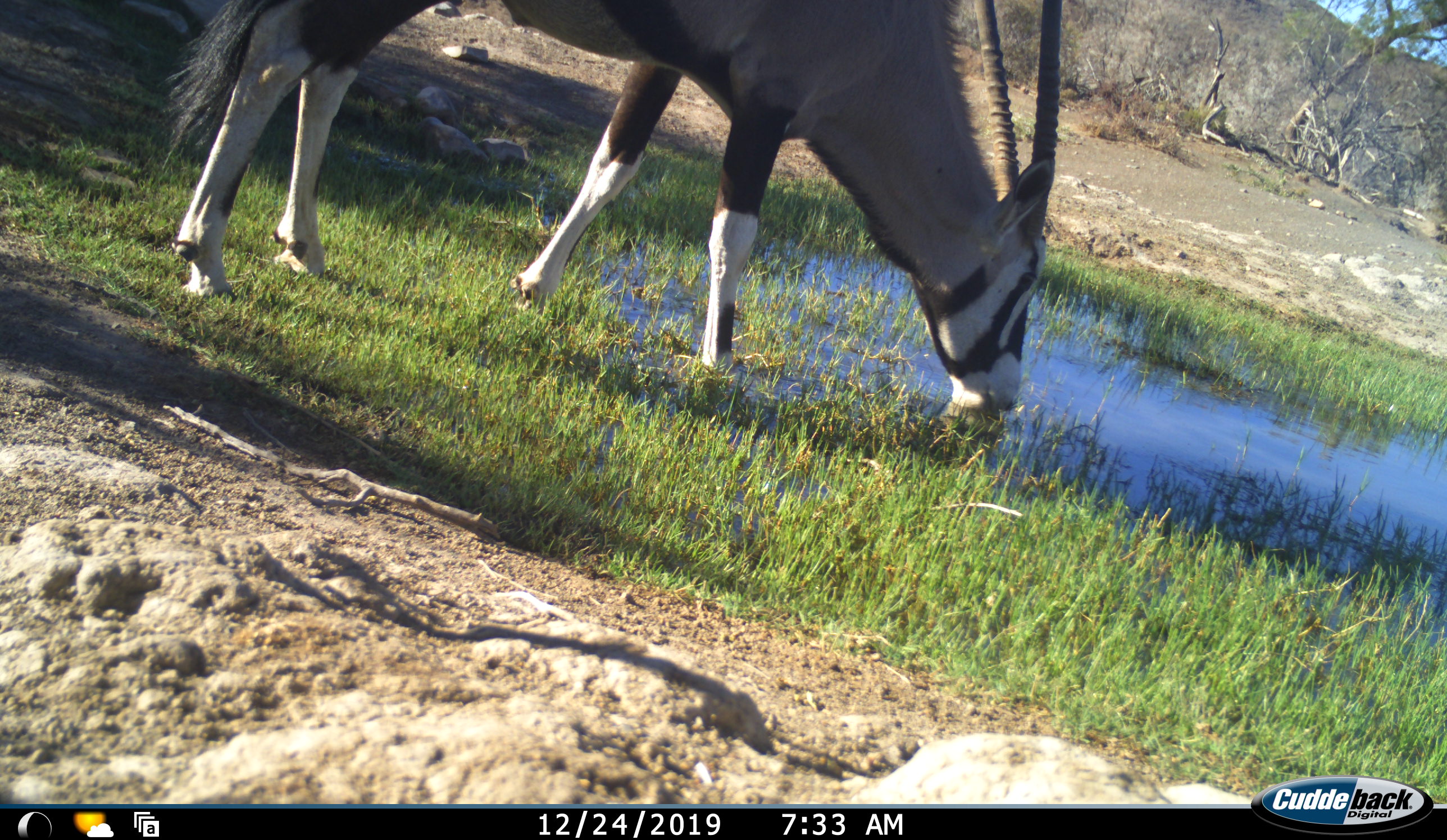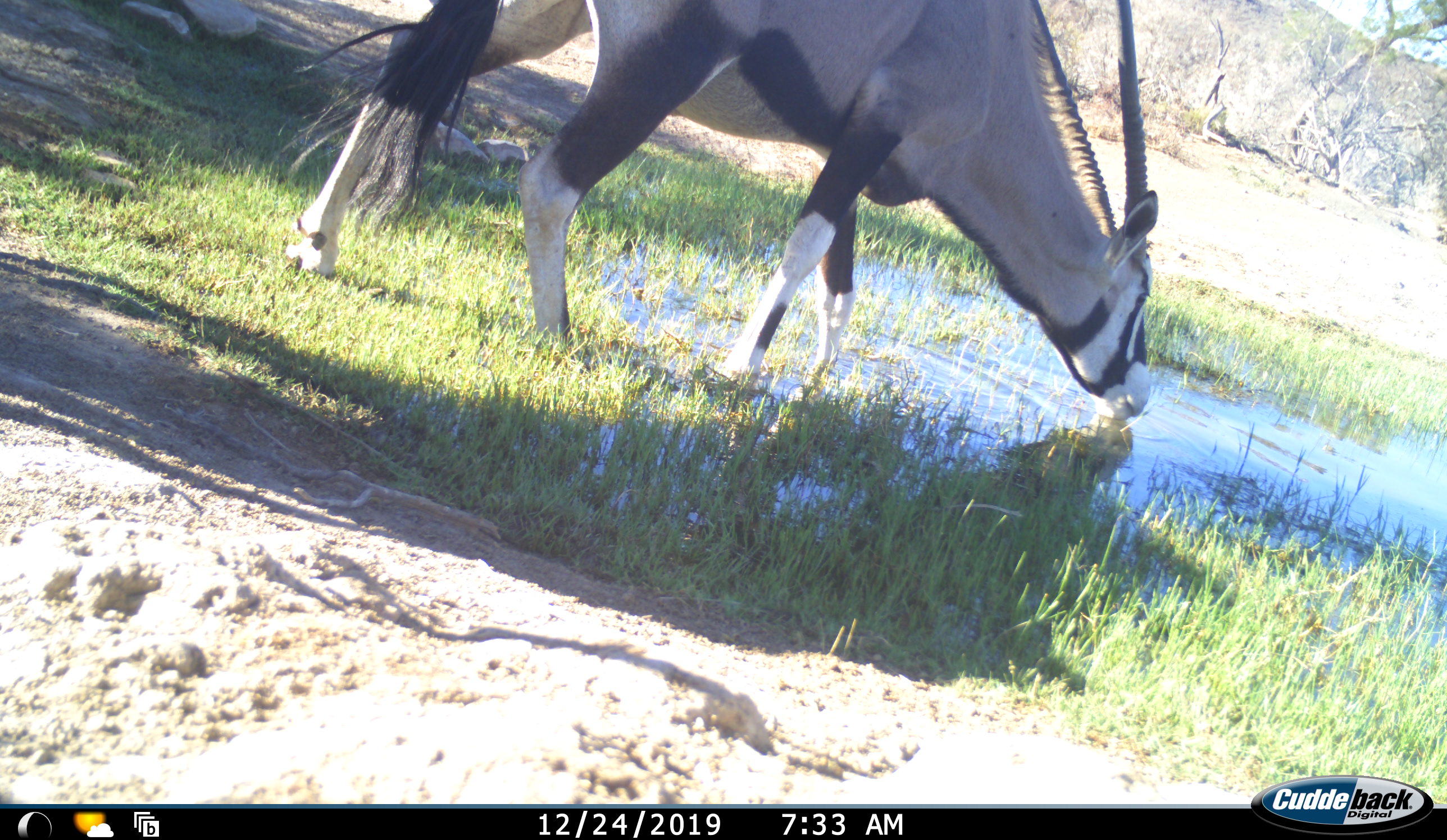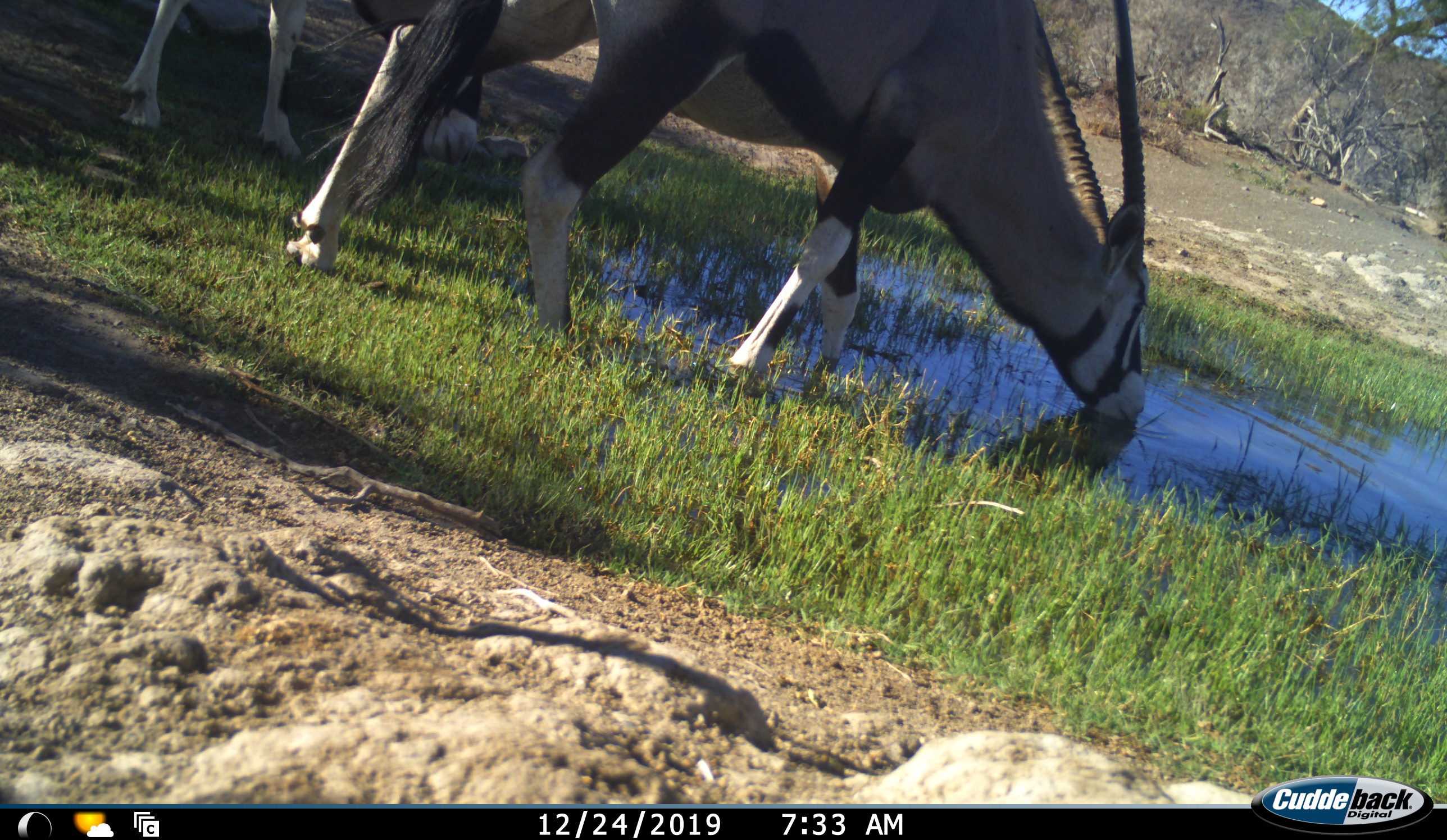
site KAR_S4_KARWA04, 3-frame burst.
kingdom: Animalia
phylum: Chordata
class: Mammalia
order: Artiodactyla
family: Bovidae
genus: Oryx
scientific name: Oryx gazella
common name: gemsbok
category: oryx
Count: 2.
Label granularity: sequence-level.